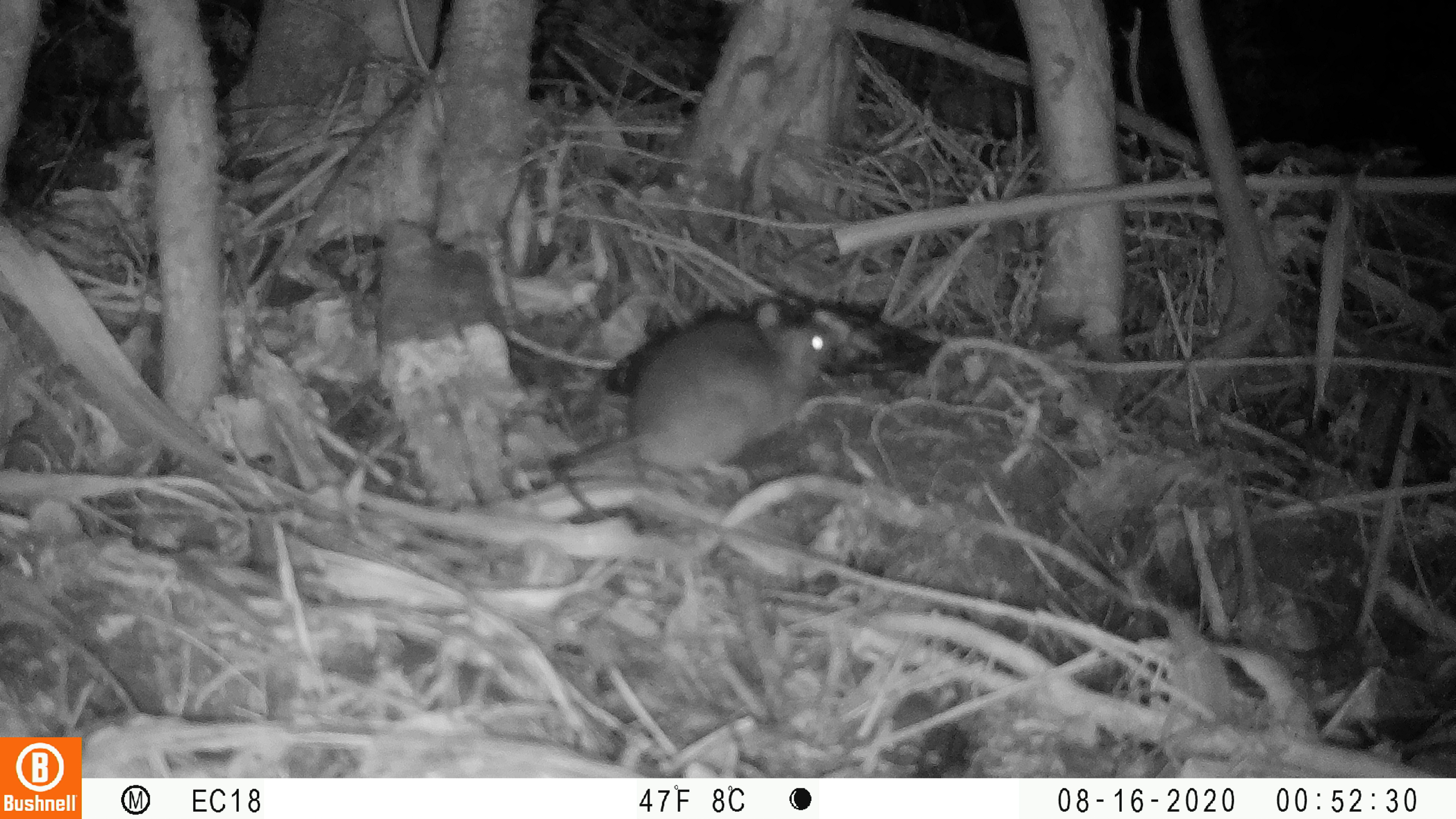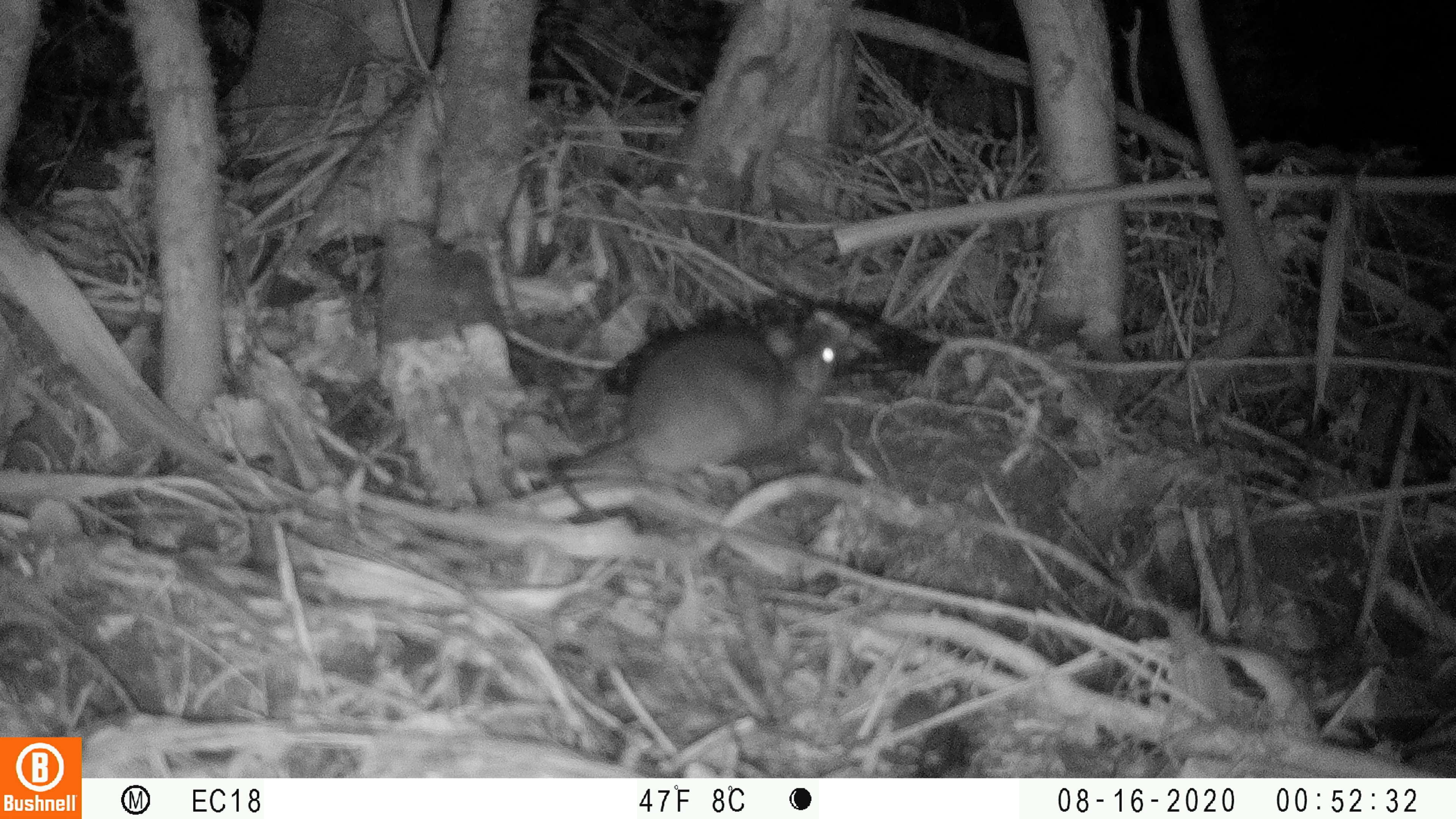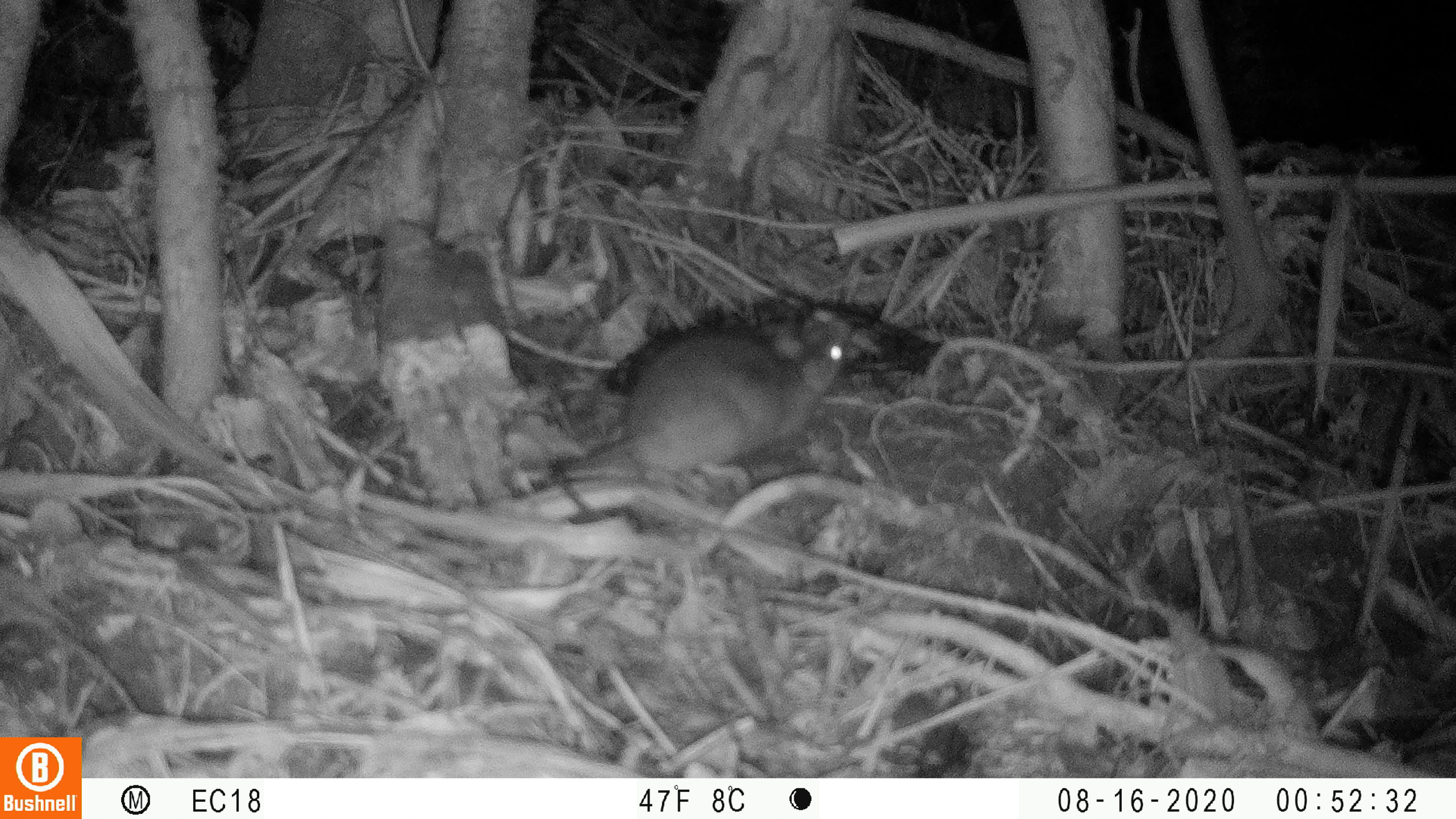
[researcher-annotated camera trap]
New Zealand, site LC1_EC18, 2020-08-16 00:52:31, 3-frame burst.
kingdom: Animalia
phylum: Chordata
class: Mammalia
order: Rodentia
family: Muridae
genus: Rattus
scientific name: Rattus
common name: rat